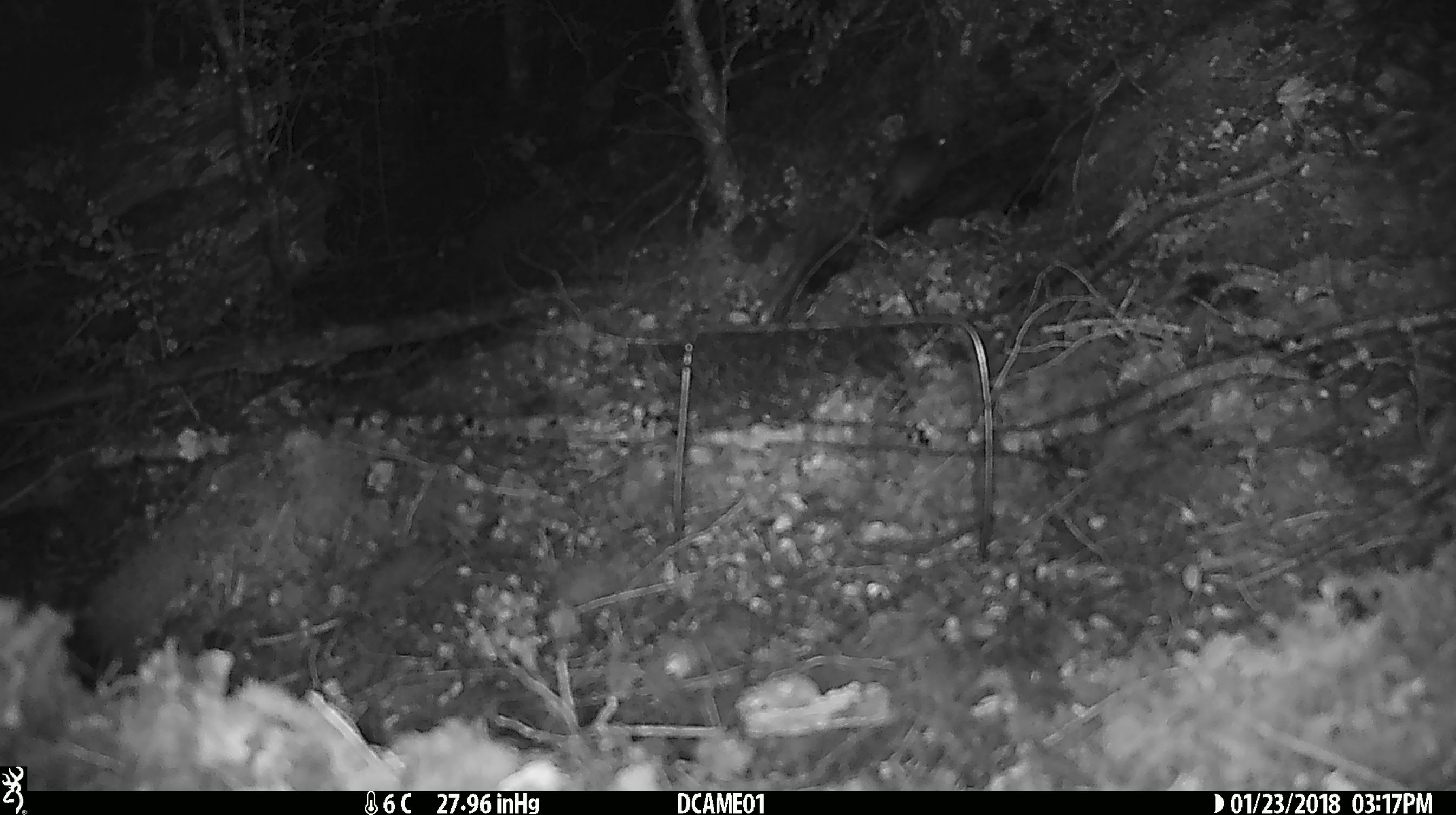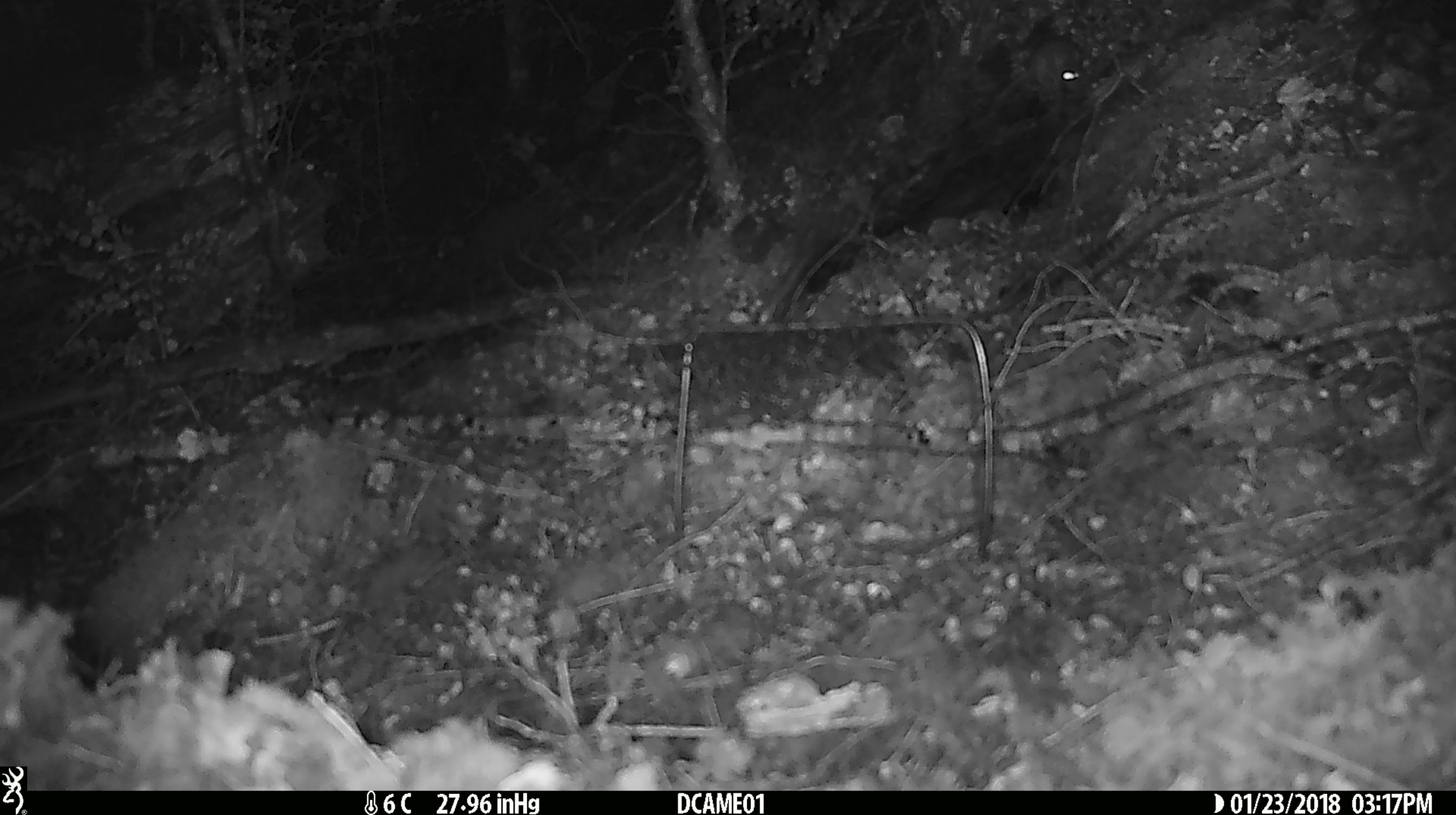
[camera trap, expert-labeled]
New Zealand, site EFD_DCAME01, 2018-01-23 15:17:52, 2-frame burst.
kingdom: Animalia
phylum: Chordata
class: Mammalia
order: Rodentia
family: Muridae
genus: Mus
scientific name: Mus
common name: mouse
Mouse (Mus).